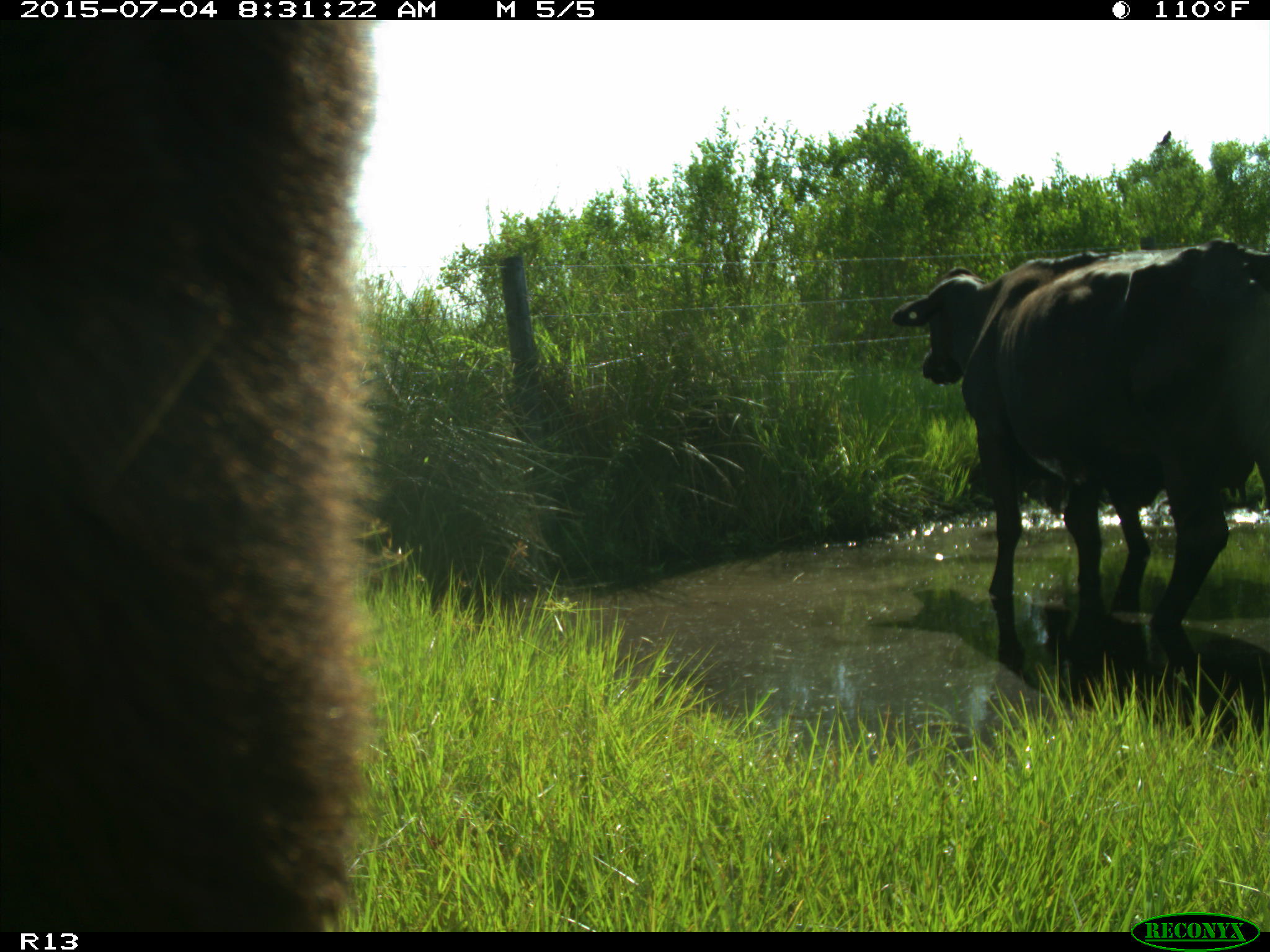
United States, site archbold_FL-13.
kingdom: Animalia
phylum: Chordata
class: Mammalia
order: Artiodactyla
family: Bovidae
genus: Bos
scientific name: Bos taurus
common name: domestic cow